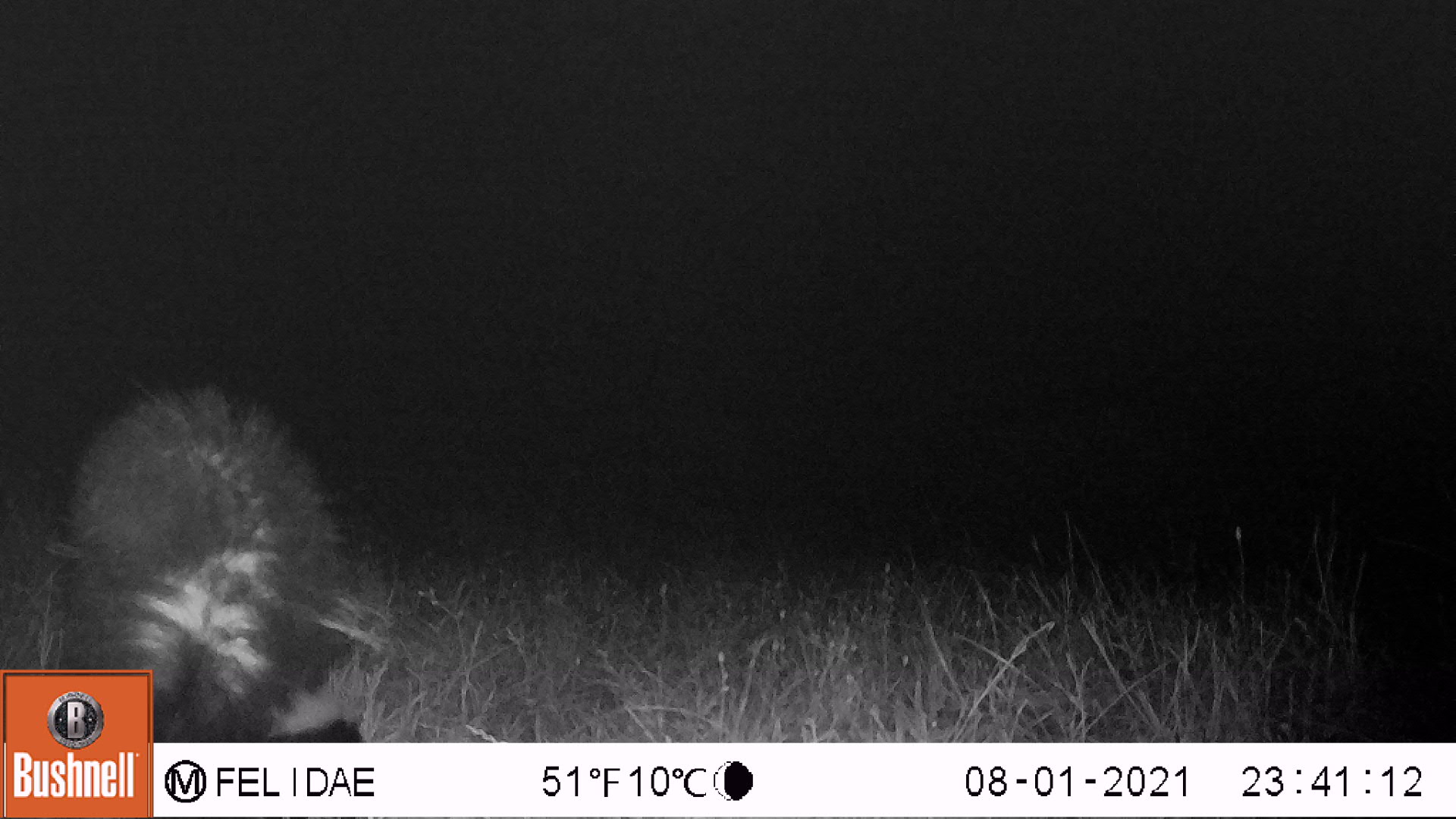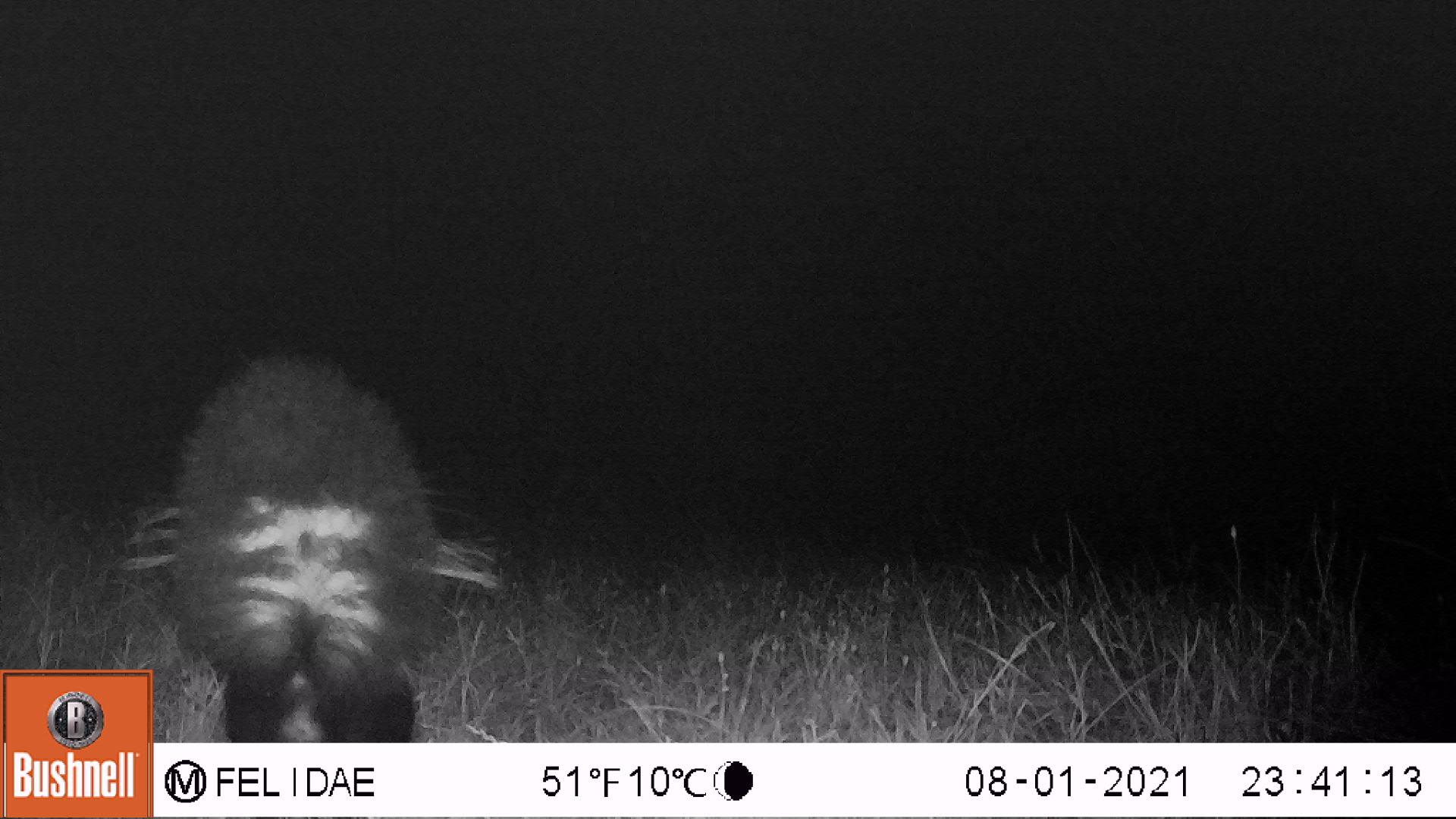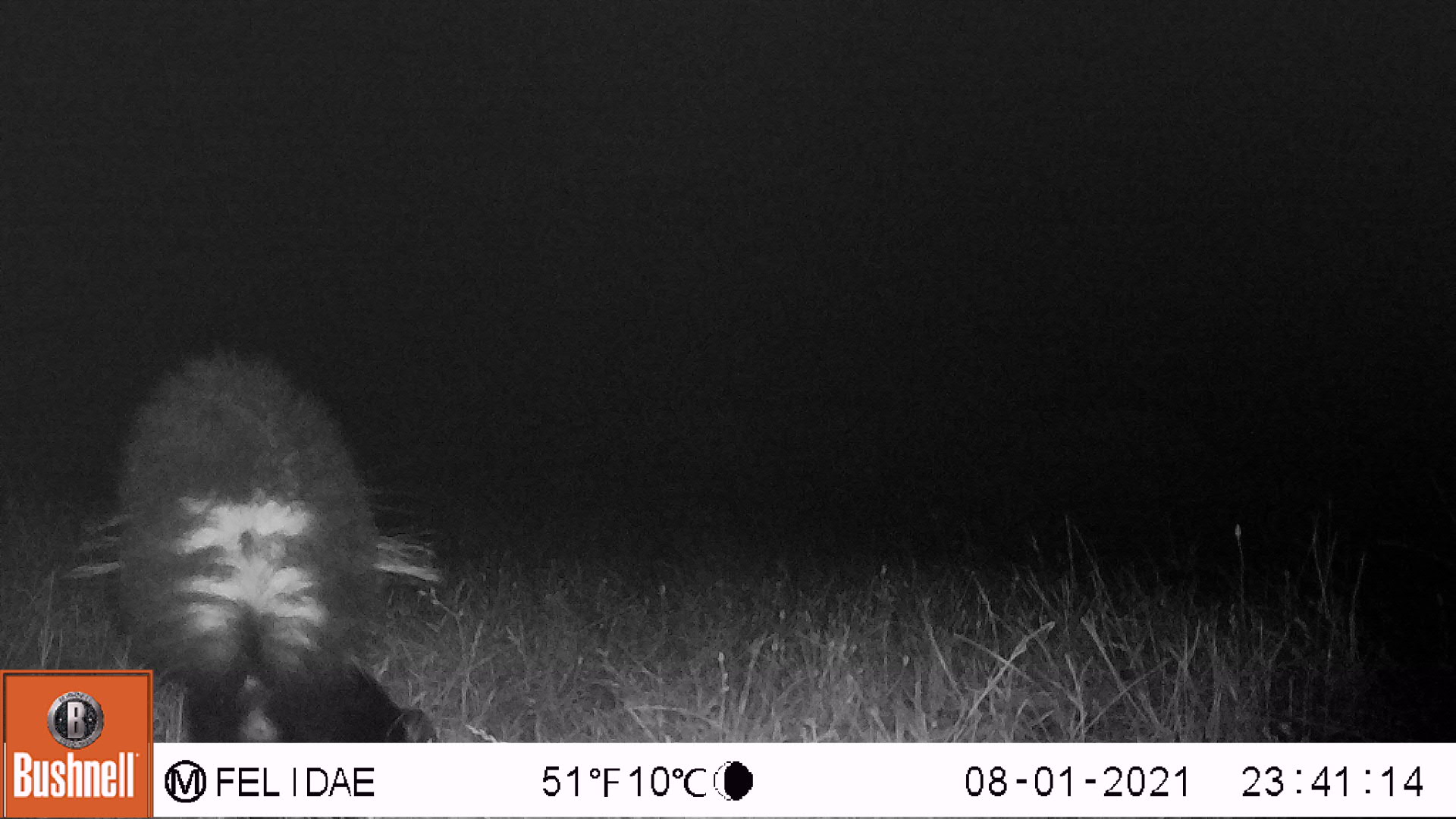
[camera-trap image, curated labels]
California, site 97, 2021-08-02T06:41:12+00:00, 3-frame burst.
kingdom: Animalia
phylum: Chordata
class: Mammalia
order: Carnivora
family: Mephitidae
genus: Mephitis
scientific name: Mephitis mephitis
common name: striped skunk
Striped skunk (Mephitis mephitis).